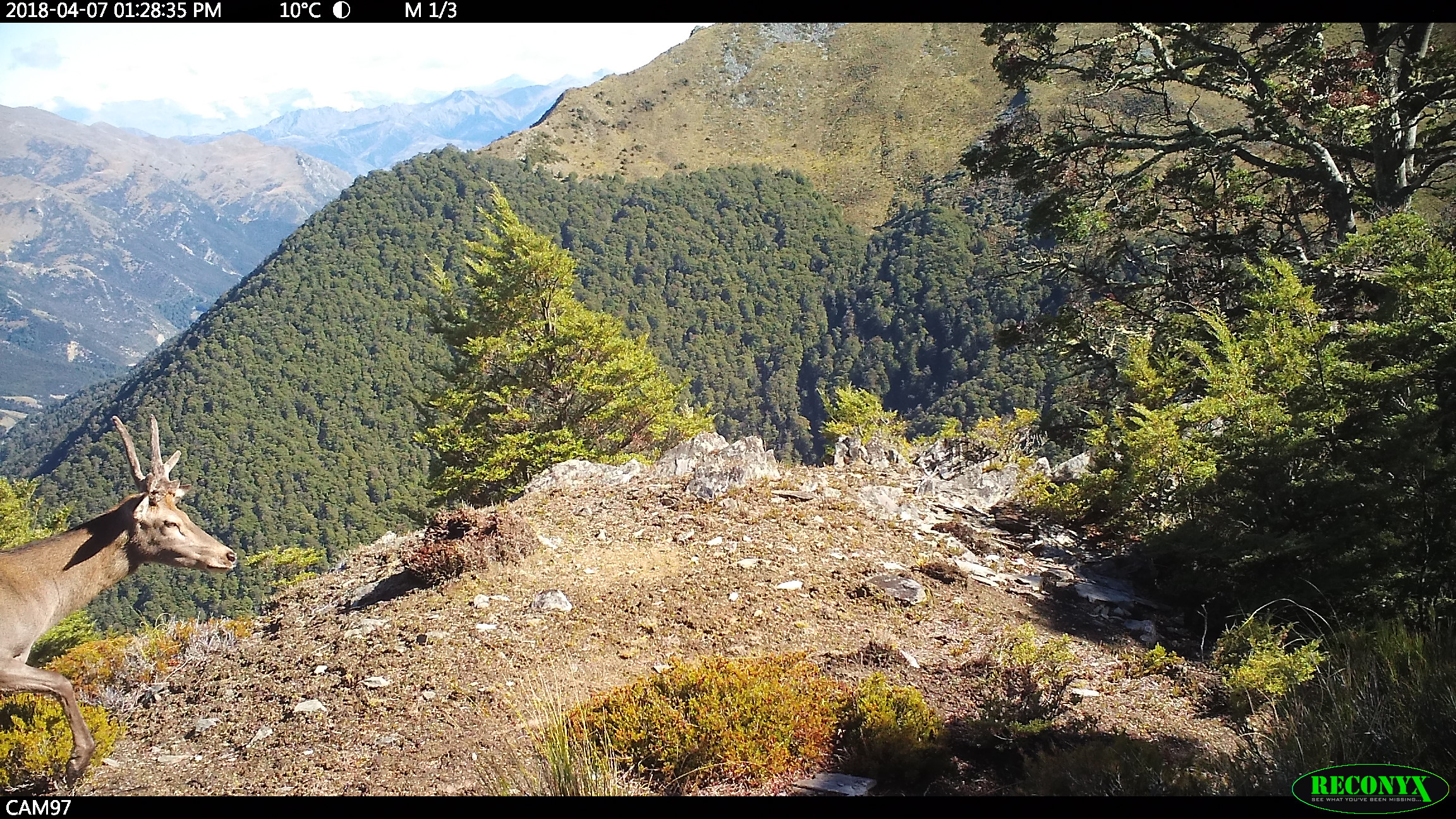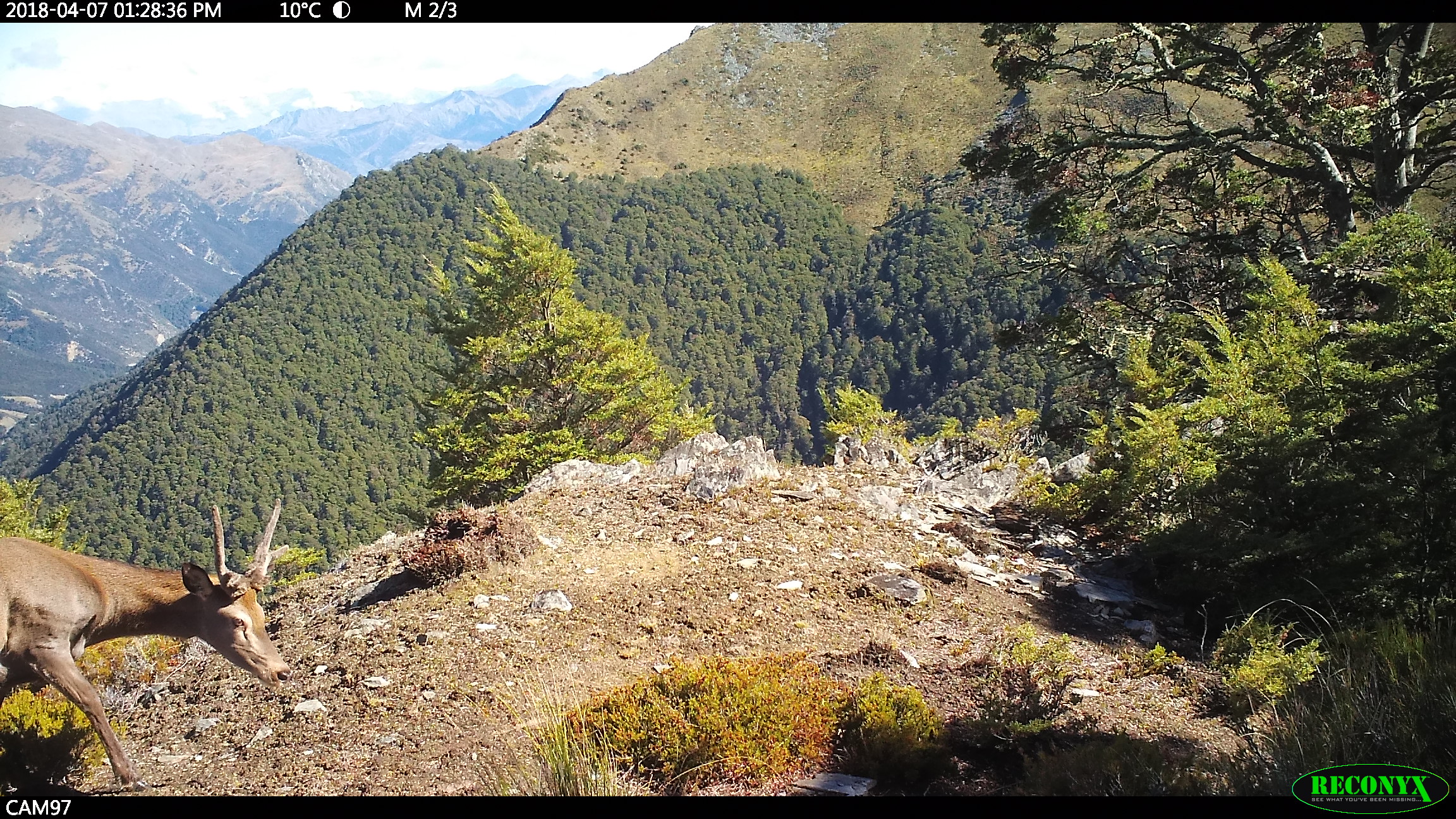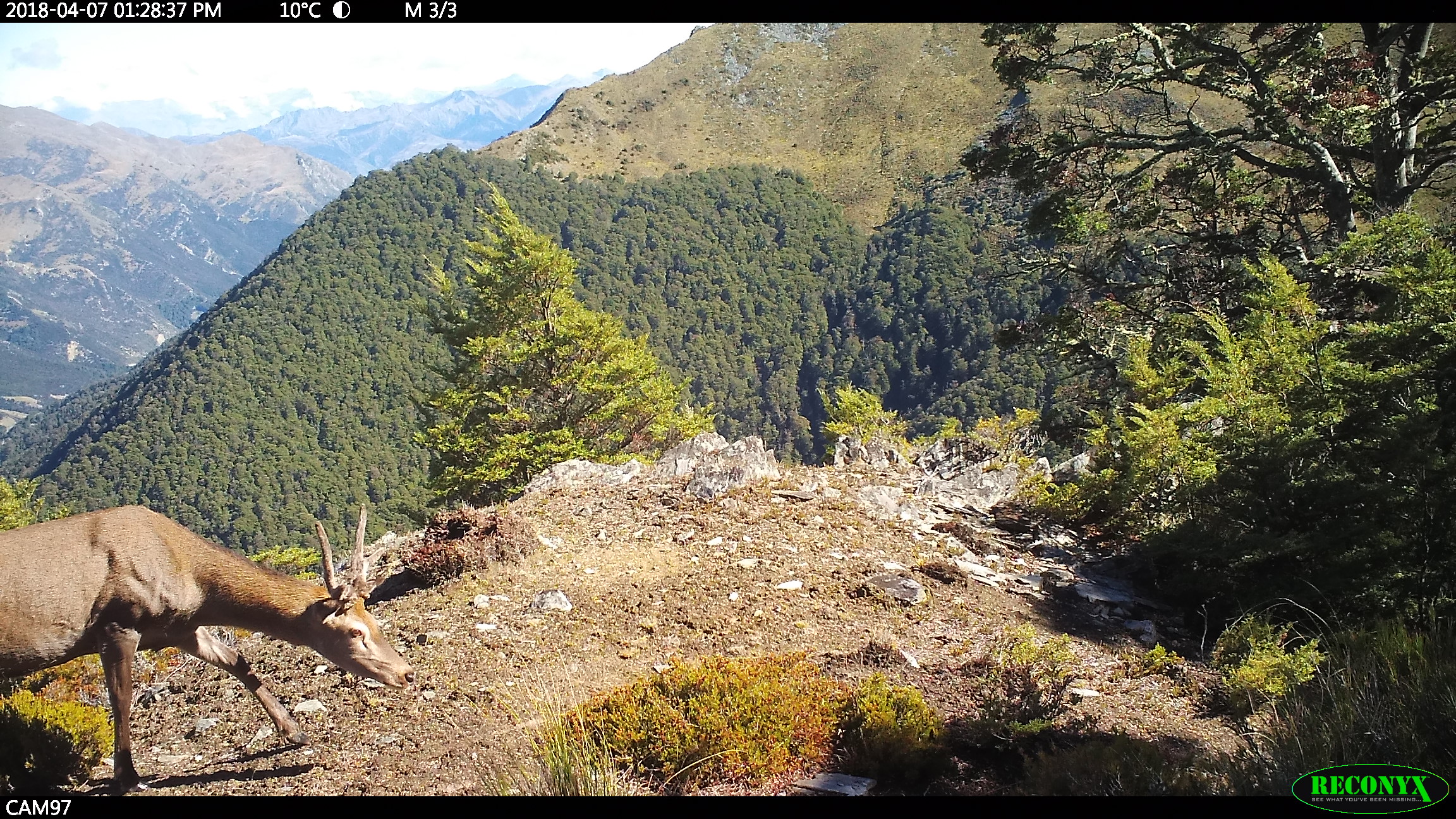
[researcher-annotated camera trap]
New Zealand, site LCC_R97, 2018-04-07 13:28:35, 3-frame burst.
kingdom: Animalia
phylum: Chordata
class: Mammalia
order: Artiodactyla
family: Cervidae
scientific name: Cervidae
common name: deer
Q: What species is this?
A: Deer (Cervidae).